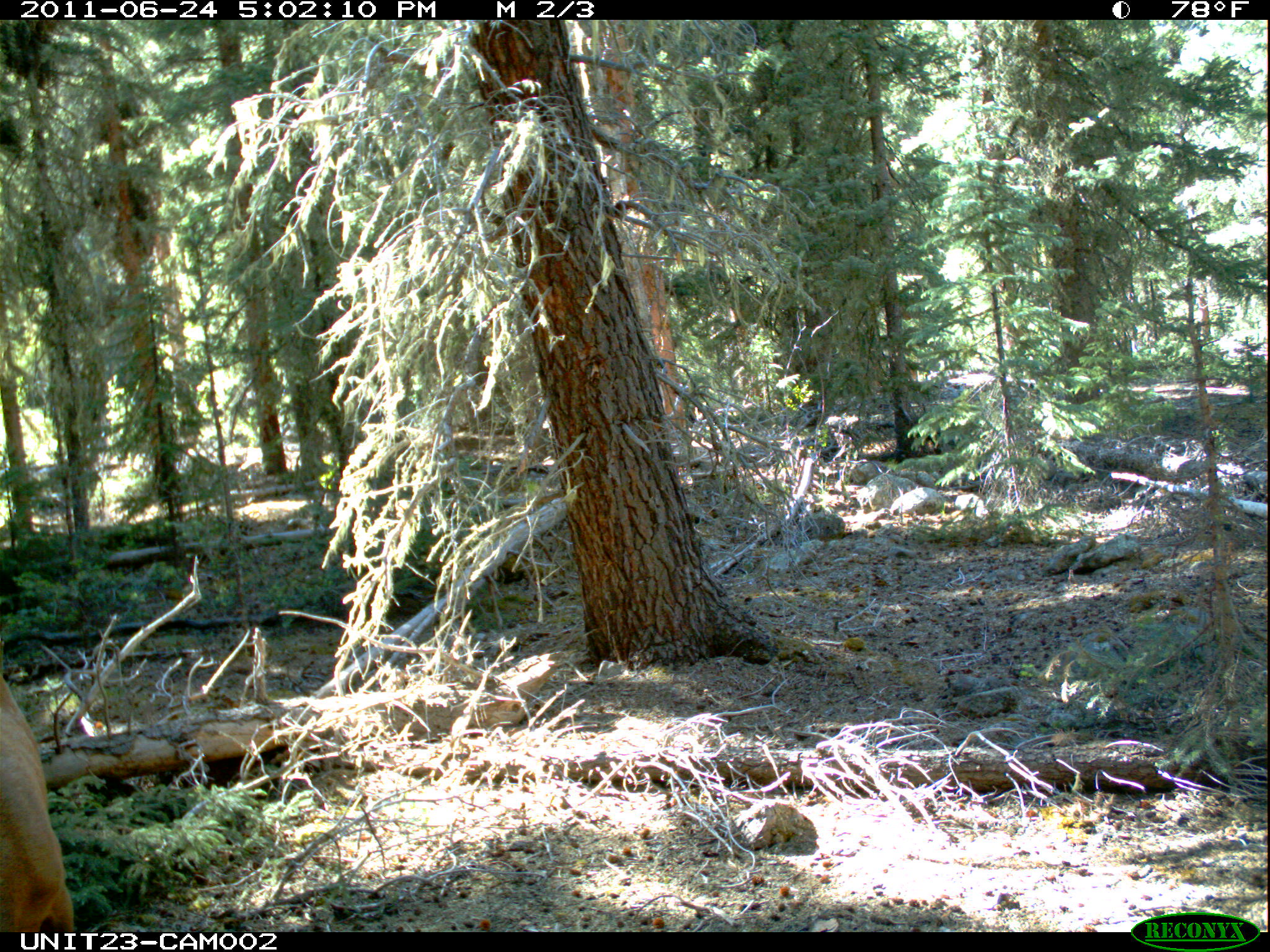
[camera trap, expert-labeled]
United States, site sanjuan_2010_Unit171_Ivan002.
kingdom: Animalia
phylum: Chordata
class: Mammalia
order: Artiodactyla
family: Cervidae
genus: Cervus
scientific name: Cervus elaphus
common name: red deer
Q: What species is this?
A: Cervus elaphus (red deer).